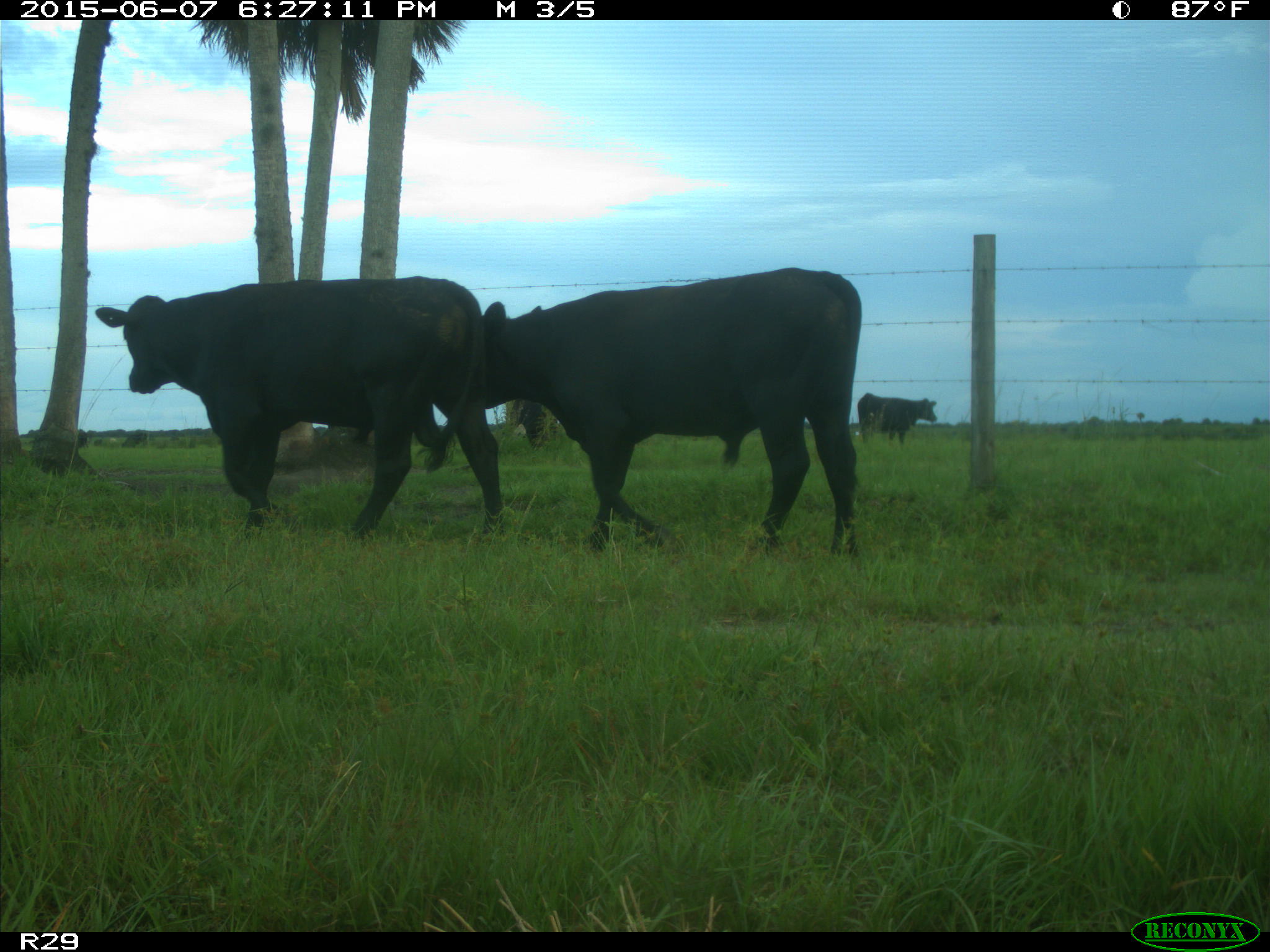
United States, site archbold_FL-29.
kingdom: Animalia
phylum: Chordata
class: Mammalia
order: Artiodactyla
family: Bovidae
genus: Bos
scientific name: Bos taurus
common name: domestic cow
Bos taurus (domestic cow).